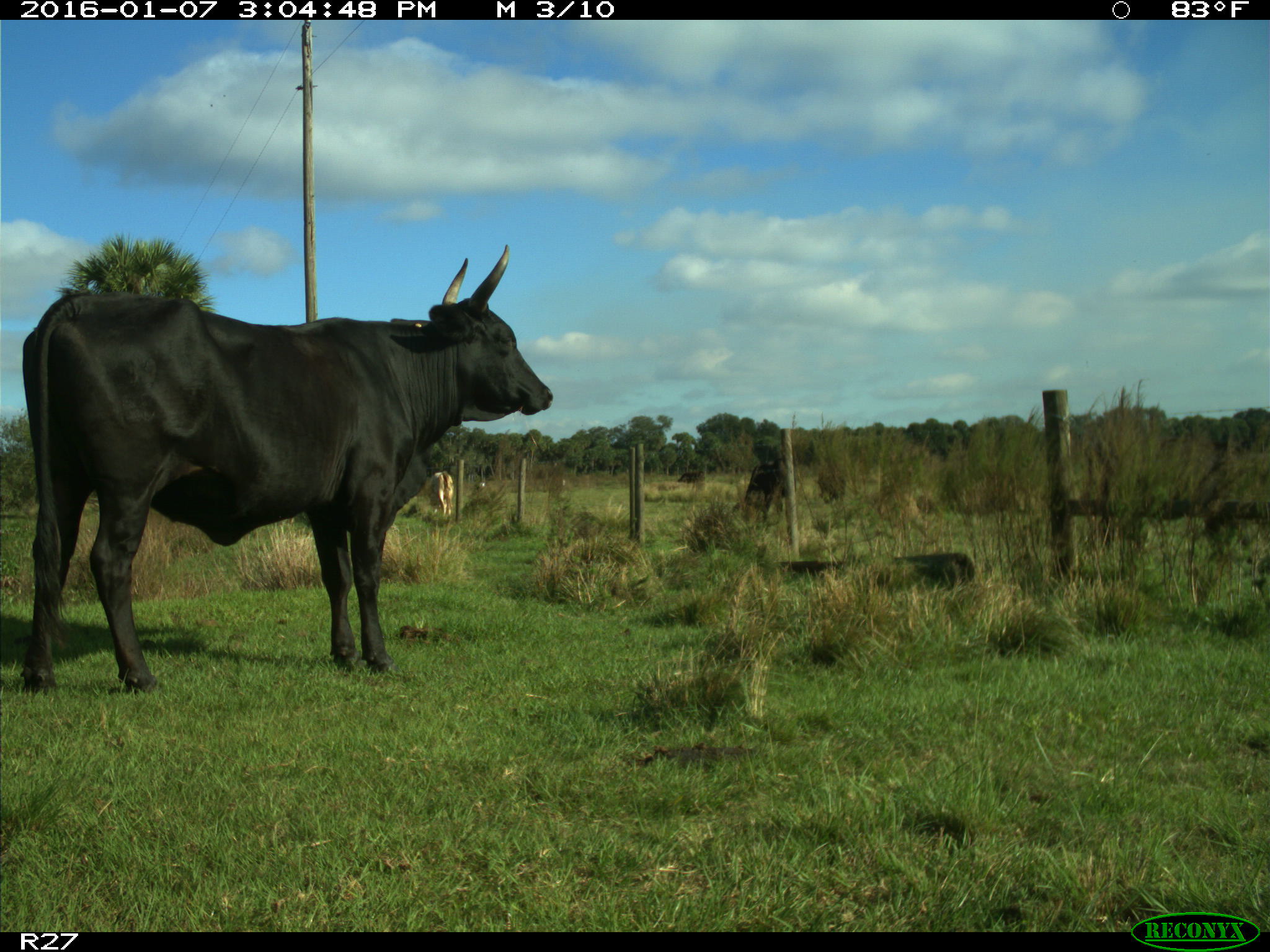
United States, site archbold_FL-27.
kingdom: Animalia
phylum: Chordata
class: Mammalia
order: Artiodactyla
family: Bovidae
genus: Bos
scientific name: Bos taurus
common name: domestic cow